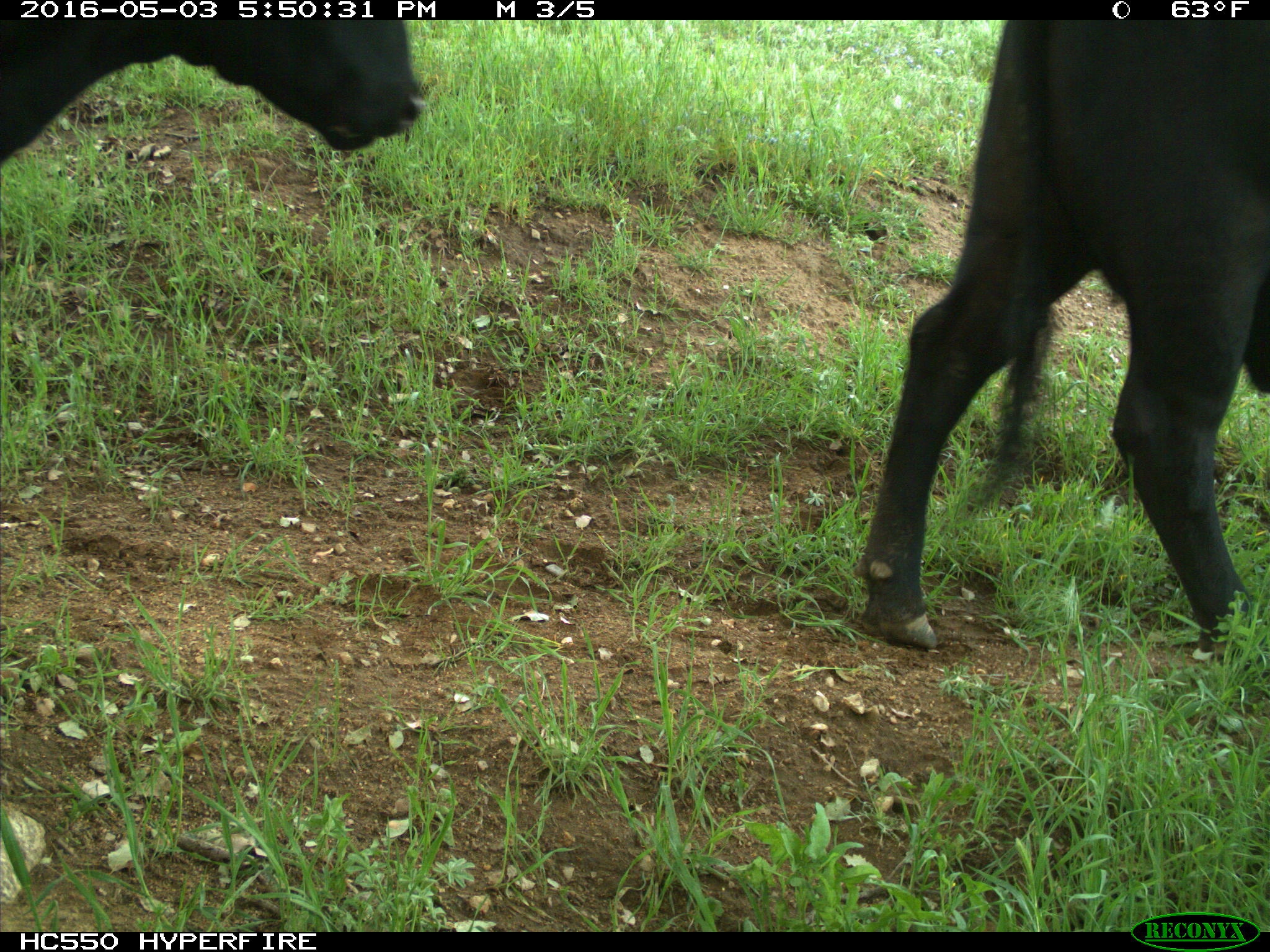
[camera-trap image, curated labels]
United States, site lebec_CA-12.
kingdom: Animalia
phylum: Chordata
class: Mammalia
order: Artiodactyla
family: Bovidae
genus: Bos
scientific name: Bos taurus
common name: domestic cow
Bos taurus (domestic cow).